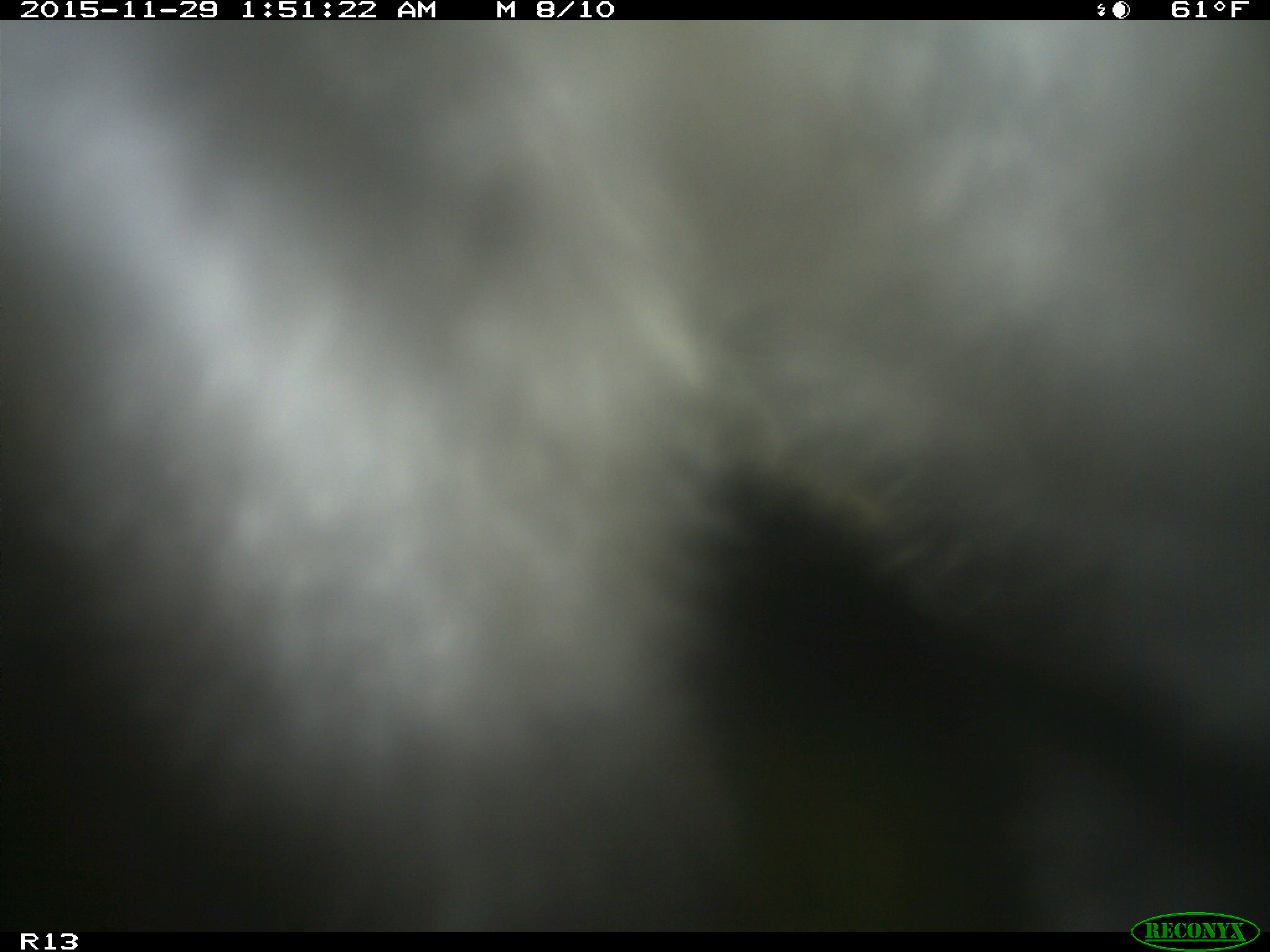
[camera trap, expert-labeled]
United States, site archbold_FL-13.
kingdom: Animalia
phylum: Chordata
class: Mammalia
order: Artiodactyla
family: Bovidae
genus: Bos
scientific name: Bos taurus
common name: domestic cow